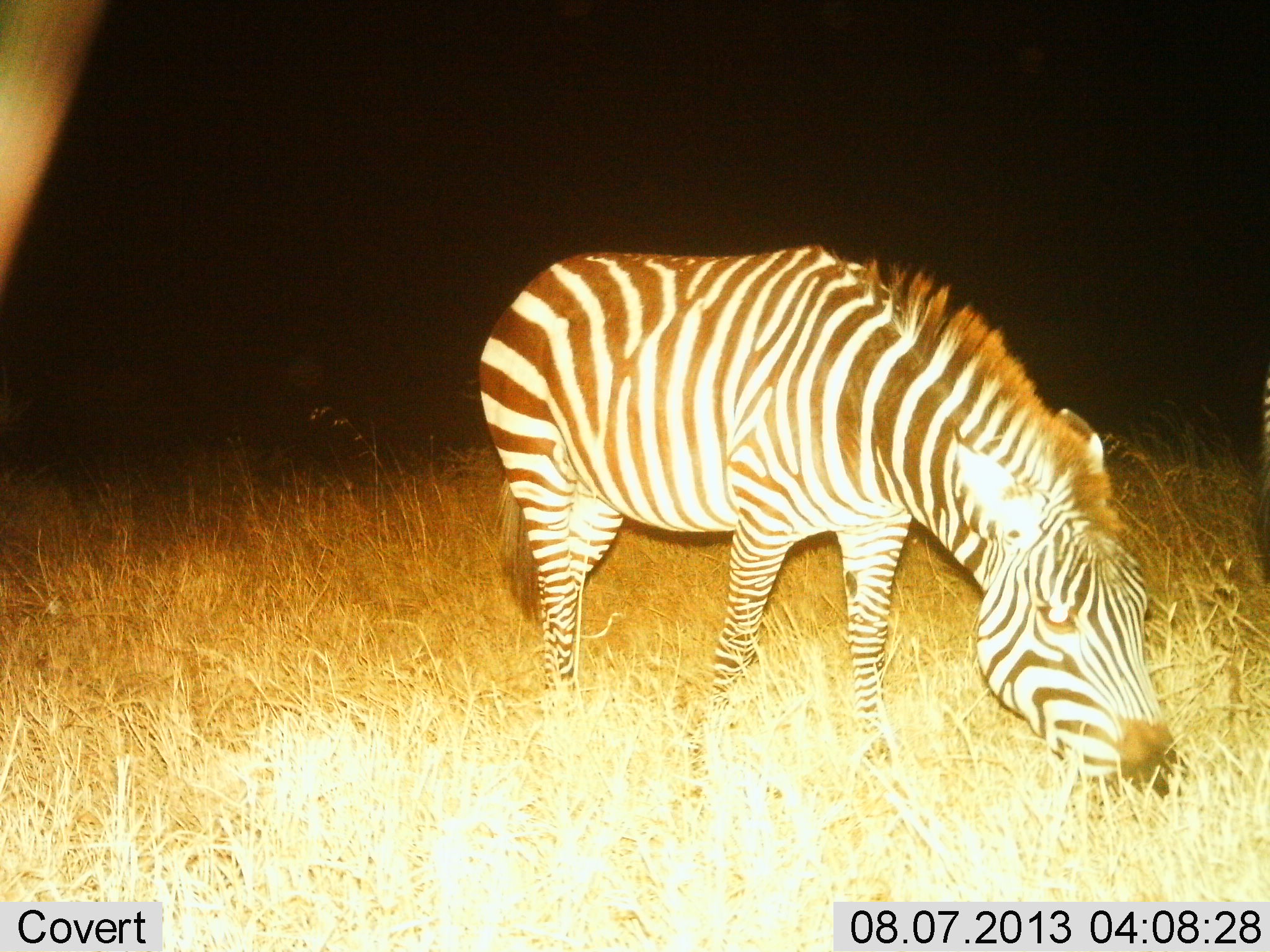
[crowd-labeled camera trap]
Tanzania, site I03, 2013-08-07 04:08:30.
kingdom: Animalia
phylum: Chordata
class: Mammalia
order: Perissodactyla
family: Equidae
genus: Equus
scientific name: Equus quagga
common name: plains zebra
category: zebra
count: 1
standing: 30%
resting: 0%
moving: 0%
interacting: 0%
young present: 0%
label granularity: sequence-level